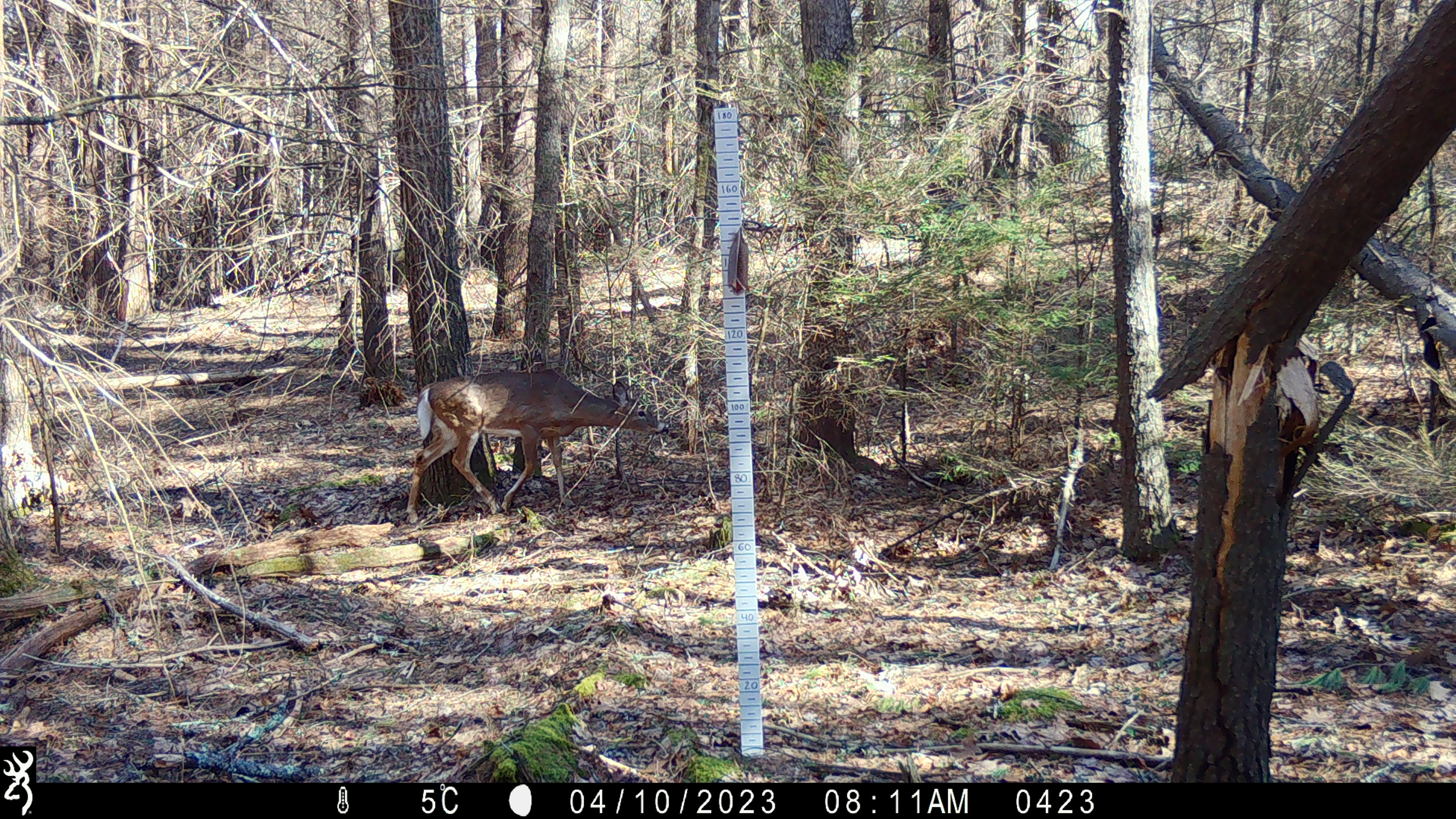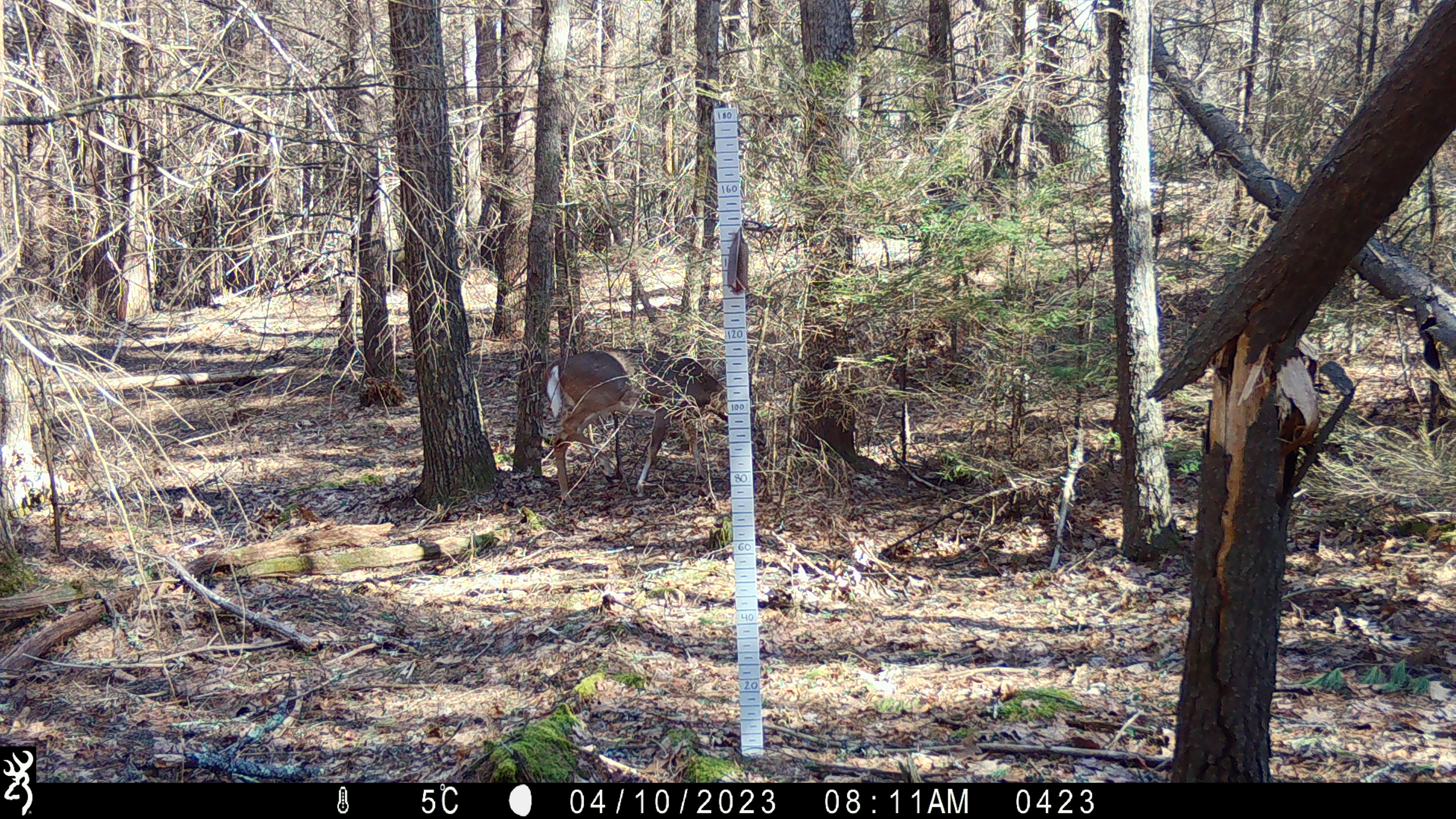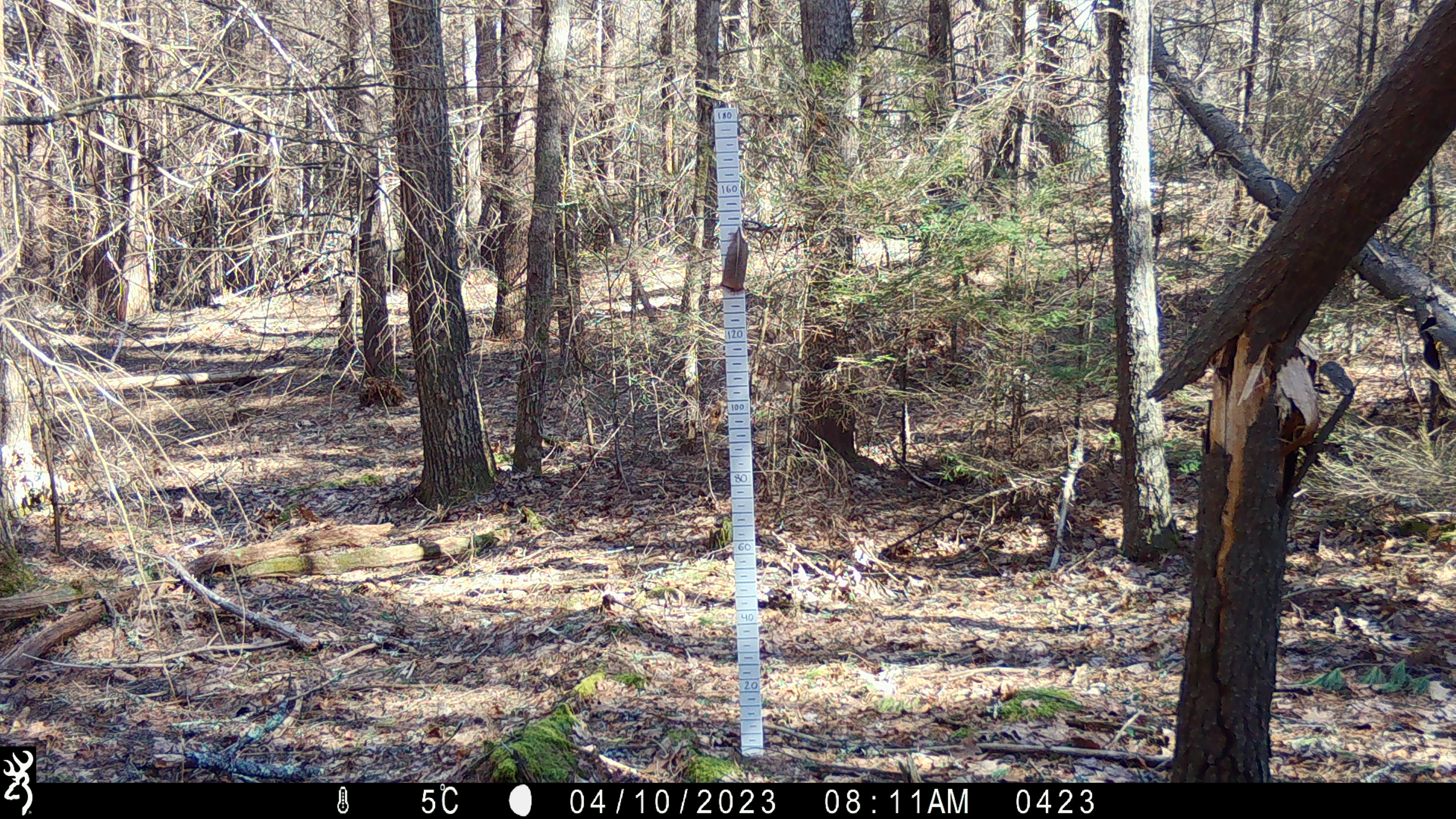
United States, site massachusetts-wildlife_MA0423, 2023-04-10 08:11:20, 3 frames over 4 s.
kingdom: Animalia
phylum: Chordata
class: Mammalia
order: Artiodactyla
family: Cervidae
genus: Odocoileus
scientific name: Odocoileus virginianus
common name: white-tailed deer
White-tailed deer (Odocoileus virginianus).